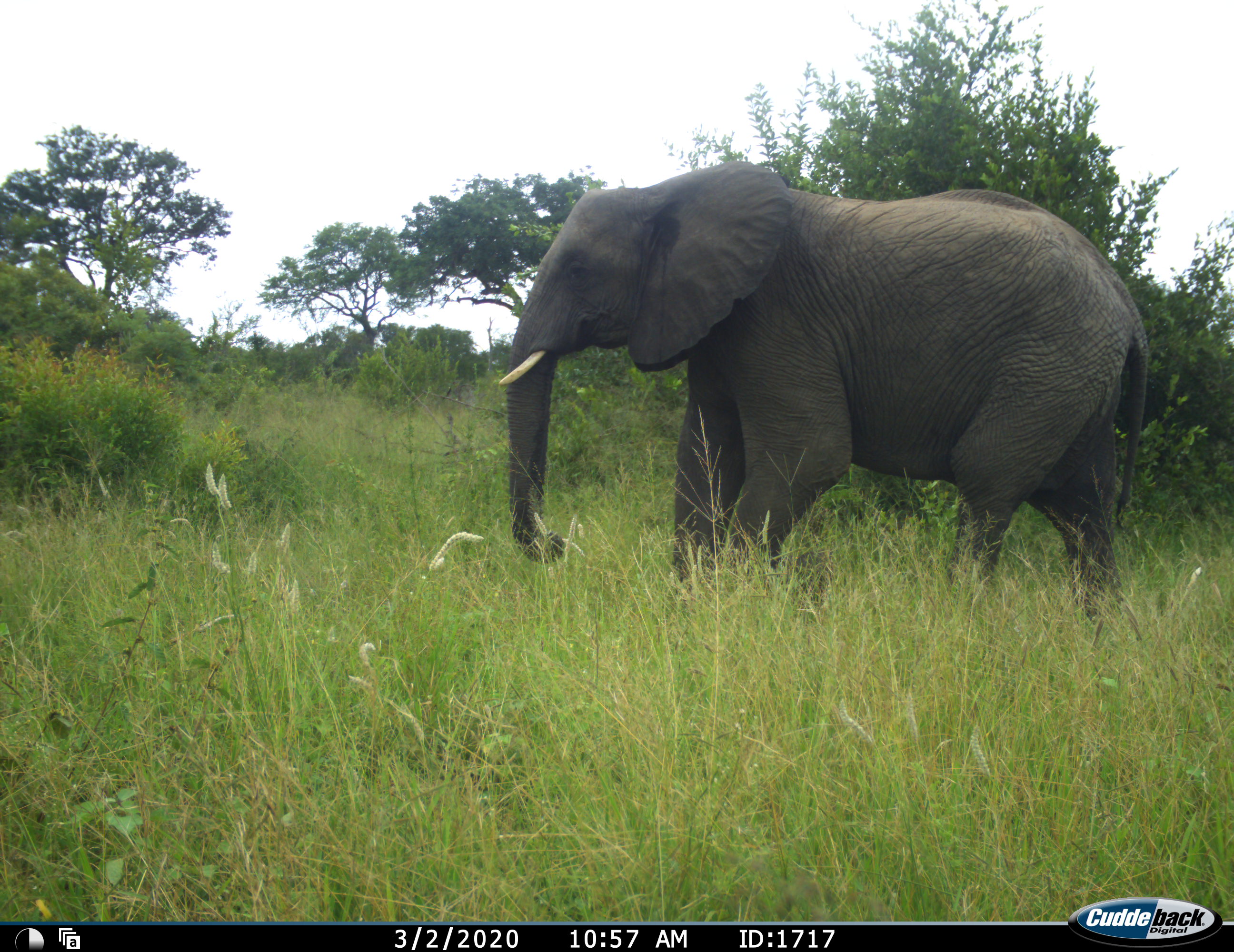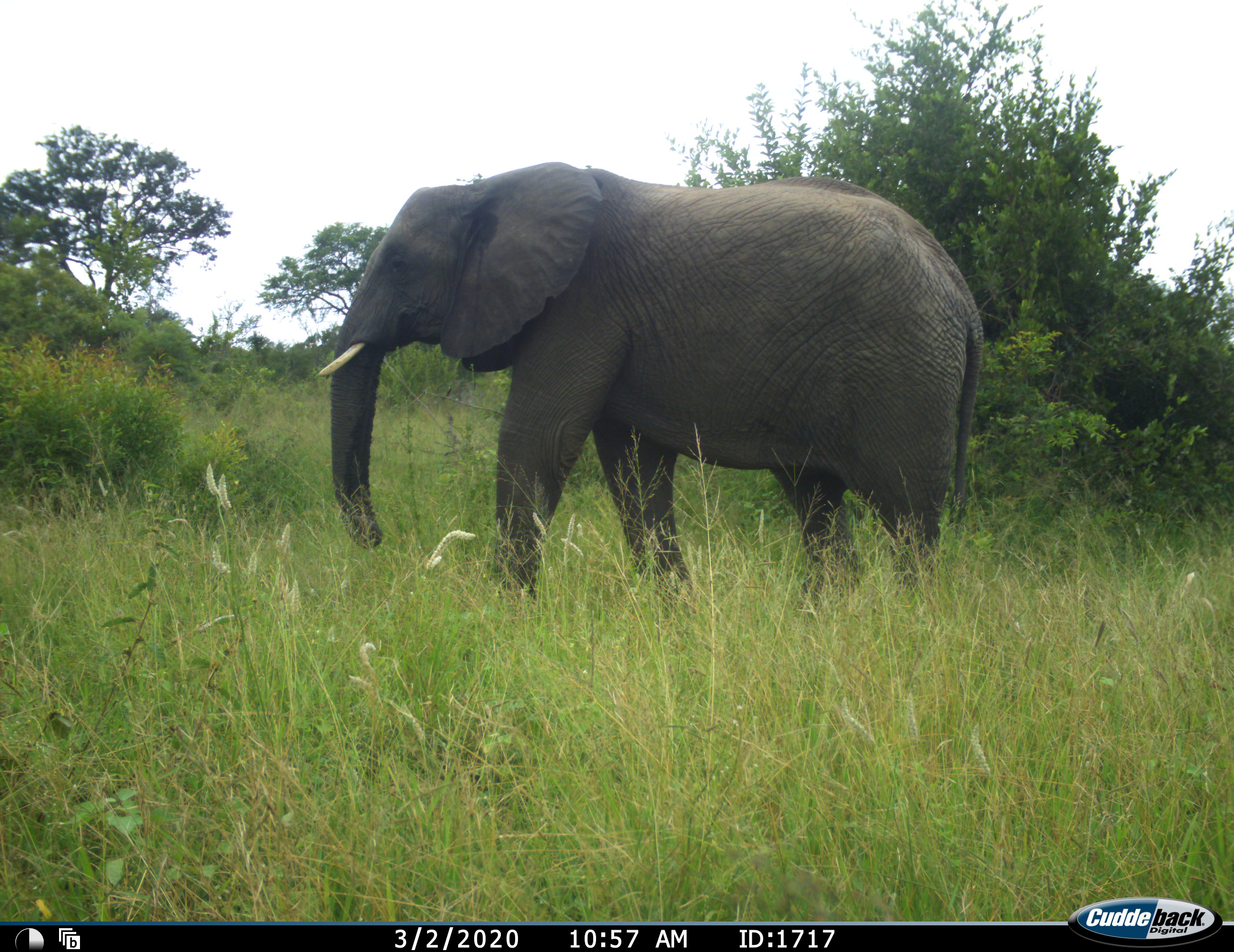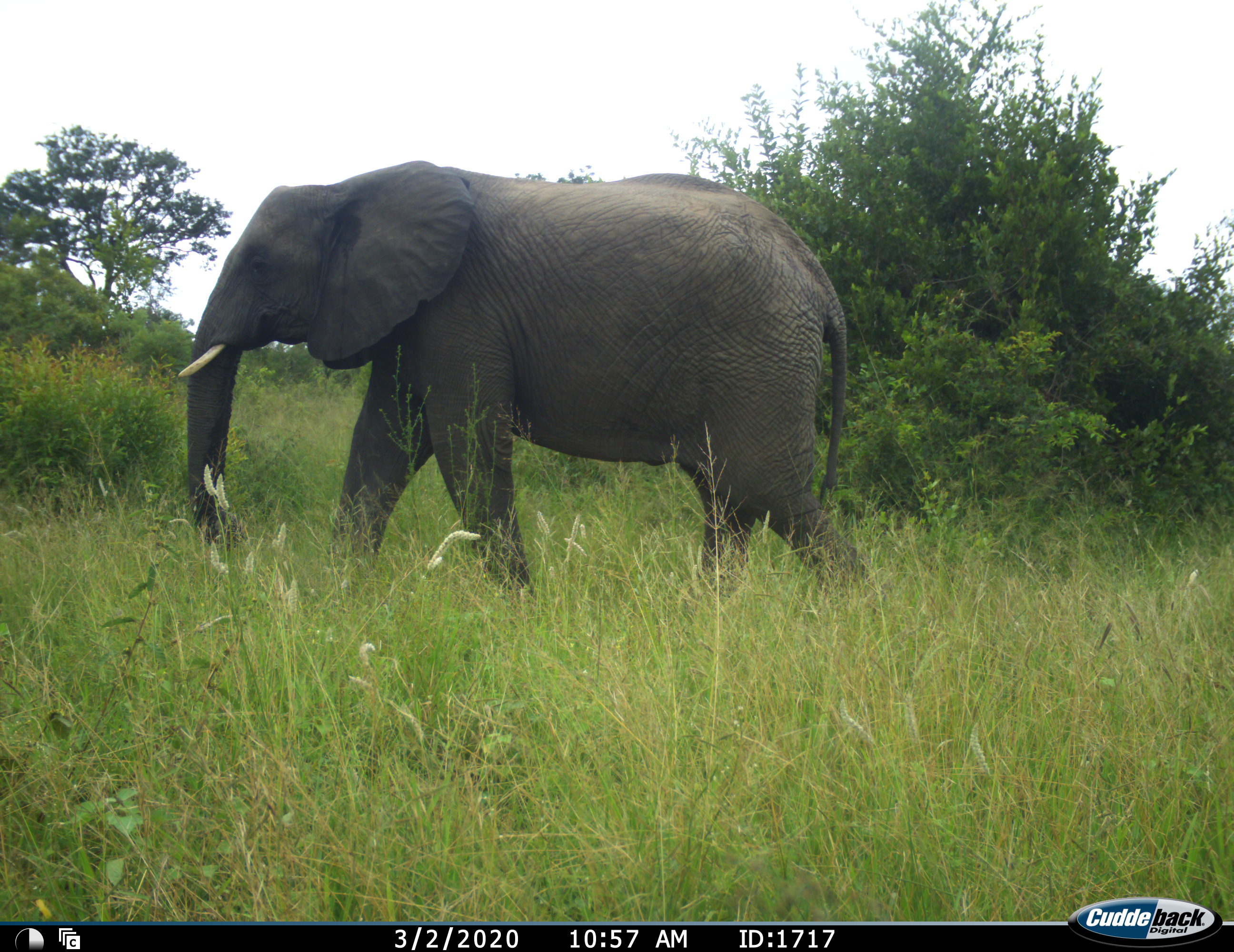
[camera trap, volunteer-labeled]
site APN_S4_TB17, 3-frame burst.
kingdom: Animalia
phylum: Chordata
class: Mammalia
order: Proboscidea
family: Elephantidae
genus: Loxodonta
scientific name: Loxodonta africana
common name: african bush elephant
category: elephant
Elephant (african bush elephant) (Loxodonta africana), count 1. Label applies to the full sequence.